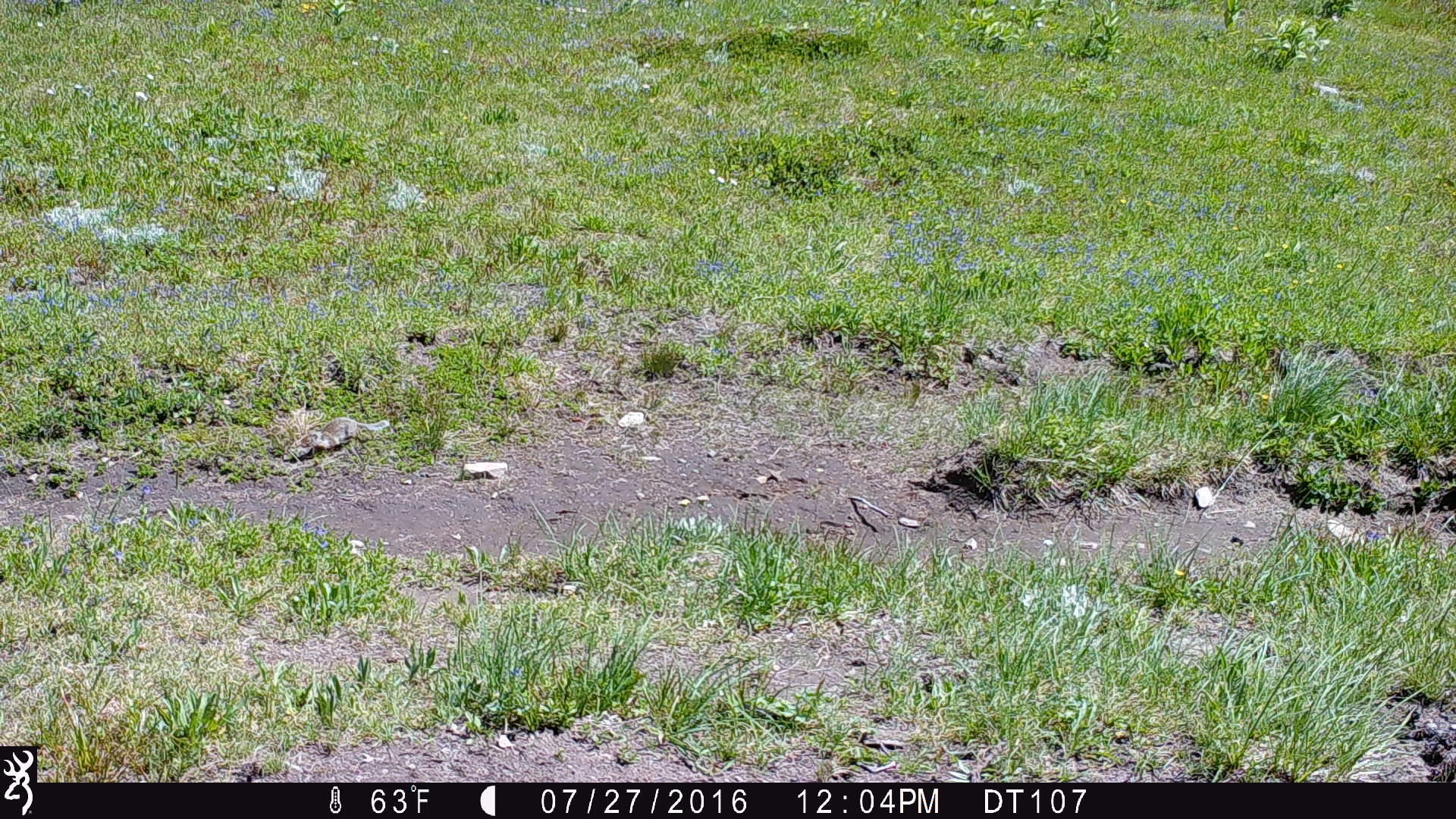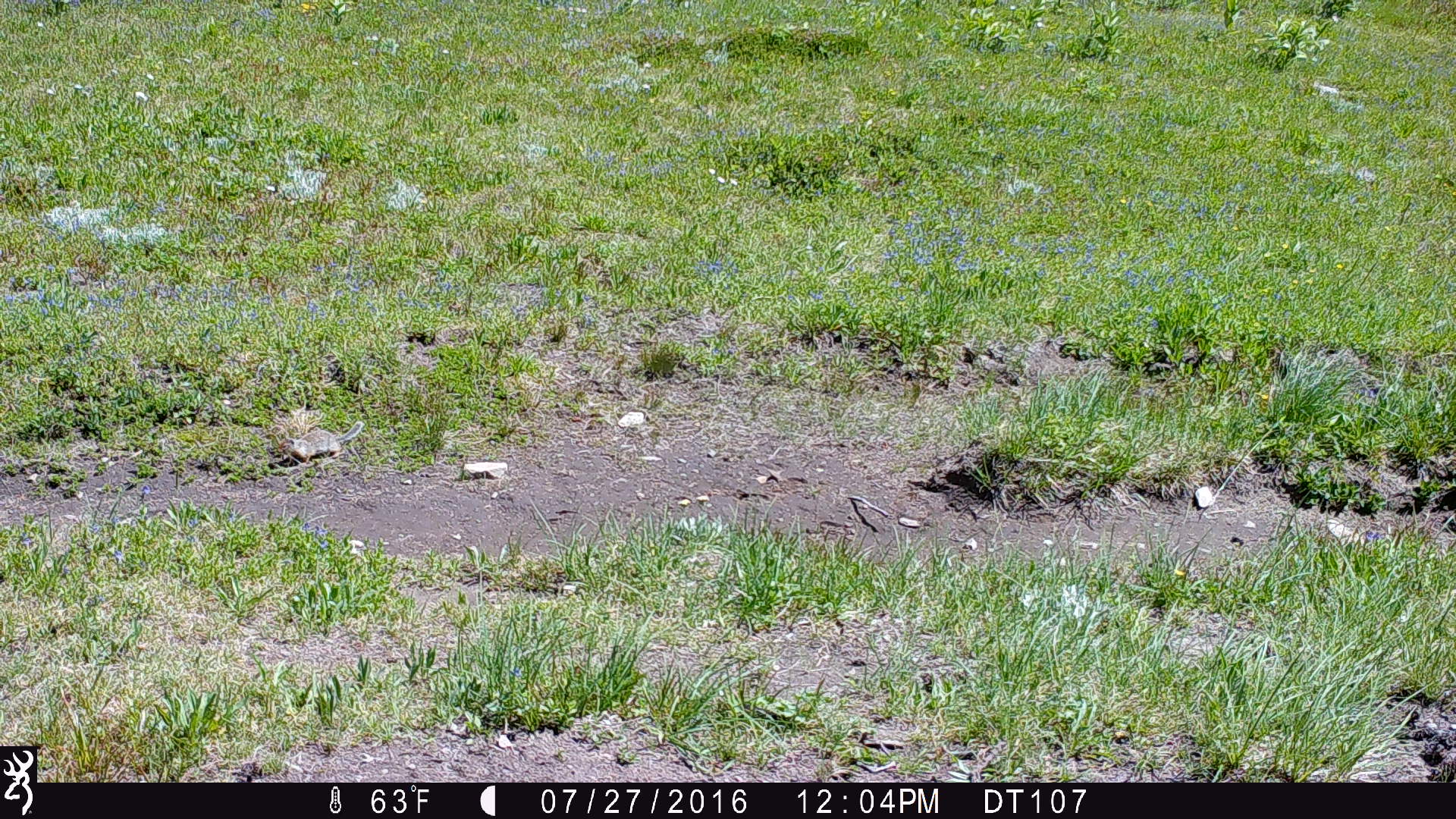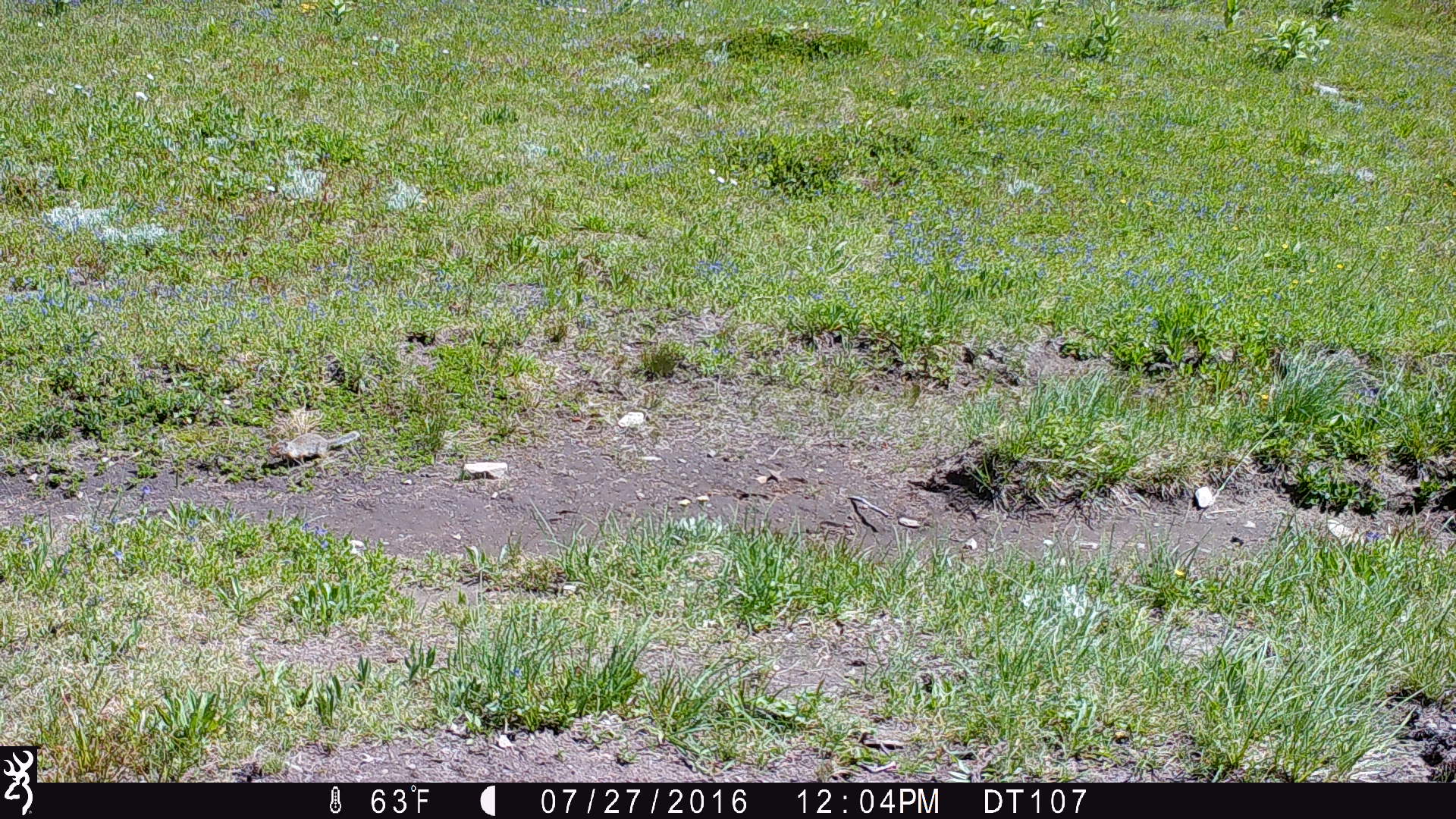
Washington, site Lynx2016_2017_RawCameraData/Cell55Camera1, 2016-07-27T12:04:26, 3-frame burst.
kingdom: Animalia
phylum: Chordata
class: Mammalia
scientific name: Mammalia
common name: small mammal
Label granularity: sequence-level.